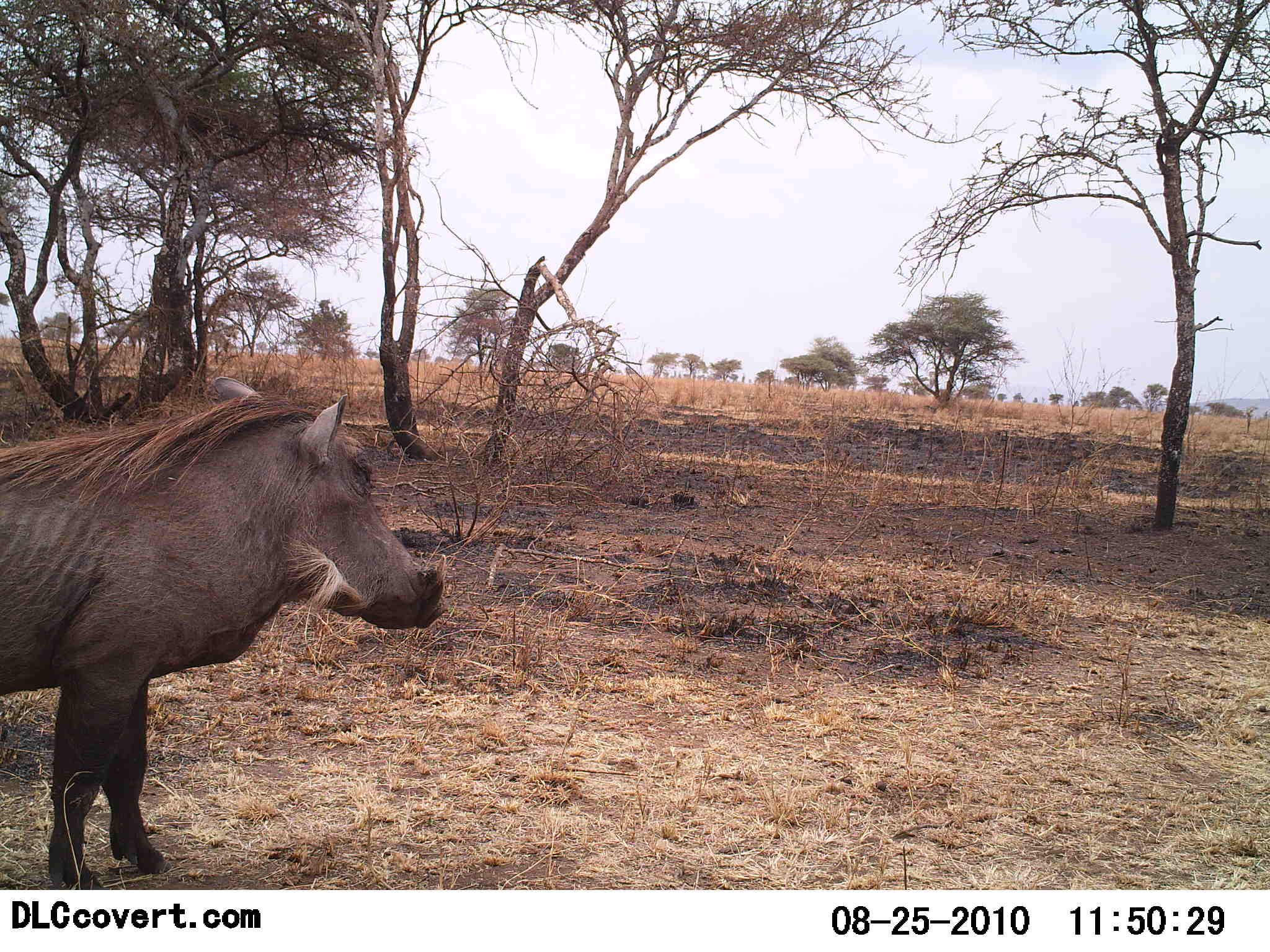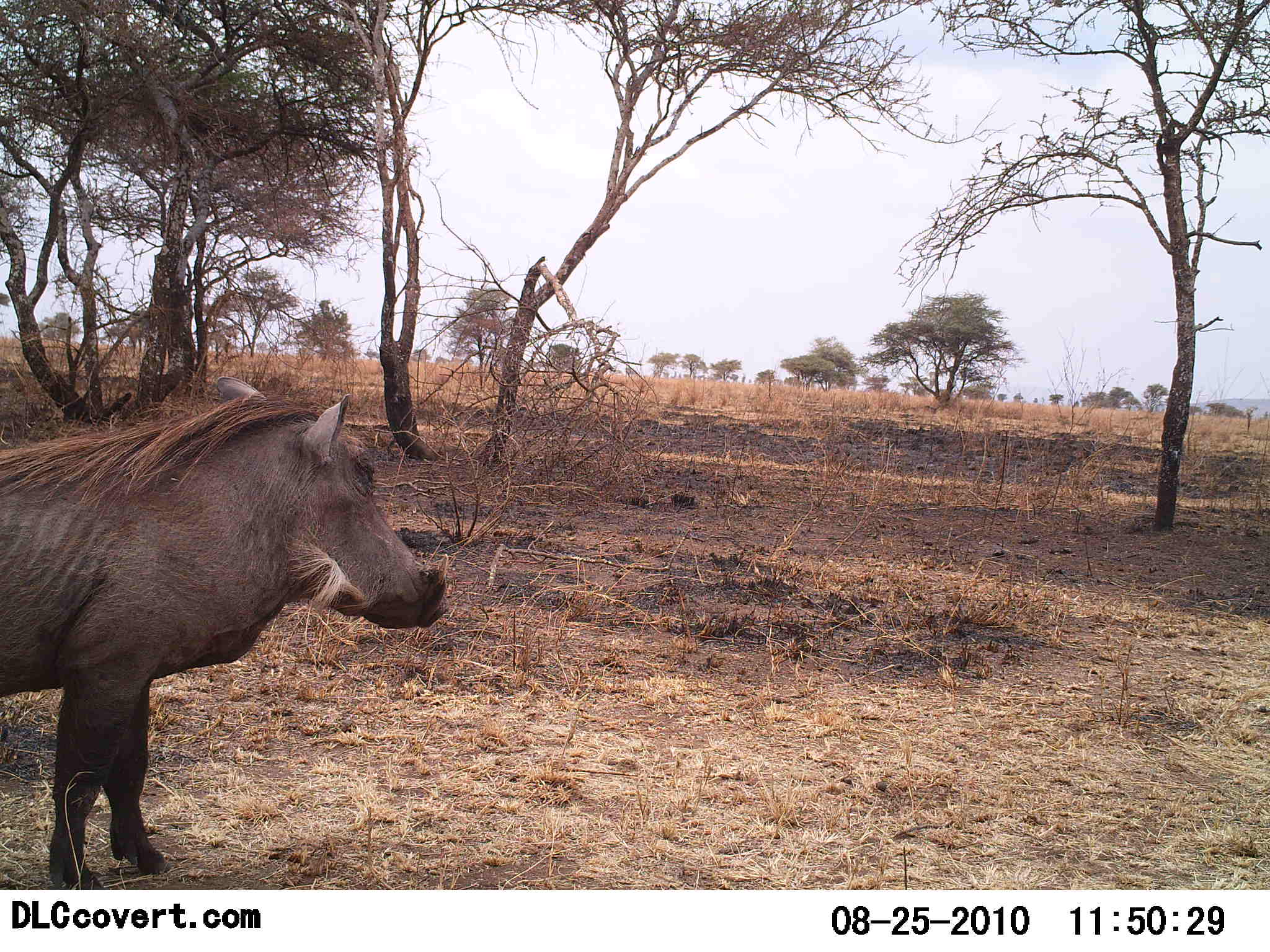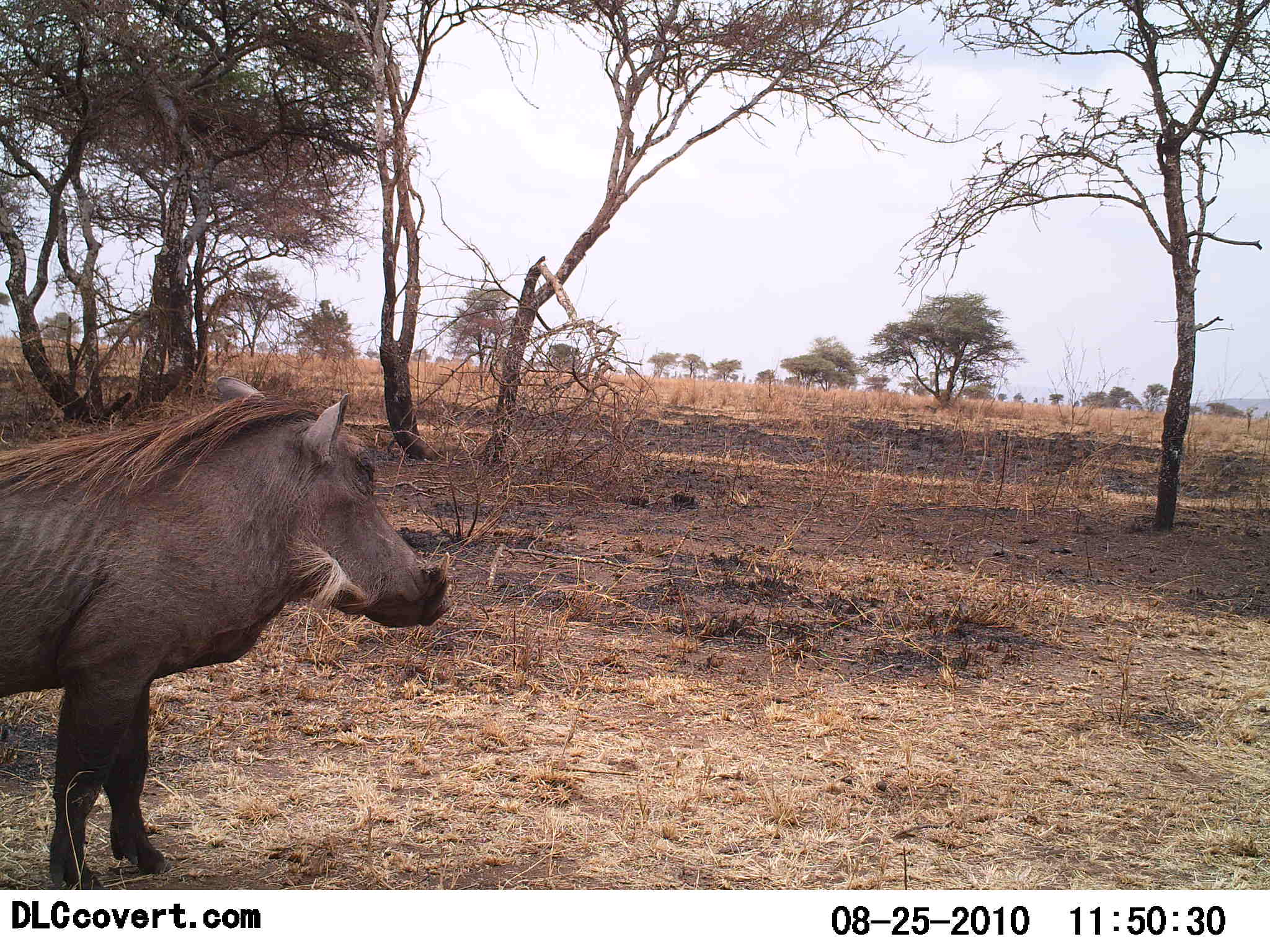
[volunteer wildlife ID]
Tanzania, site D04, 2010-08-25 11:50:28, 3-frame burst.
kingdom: Animalia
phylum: Chordata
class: Mammalia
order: Artiodactyla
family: Suidae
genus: Phacochoerus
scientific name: Phacochoerus africanus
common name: warthog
Warthog (Phacochoerus africanus), count 1. Behavior (volunteer vote fractions): standing 100%, resting 0%, moving 0%, interacting 0%. Young present (vote fraction): 0%. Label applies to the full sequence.